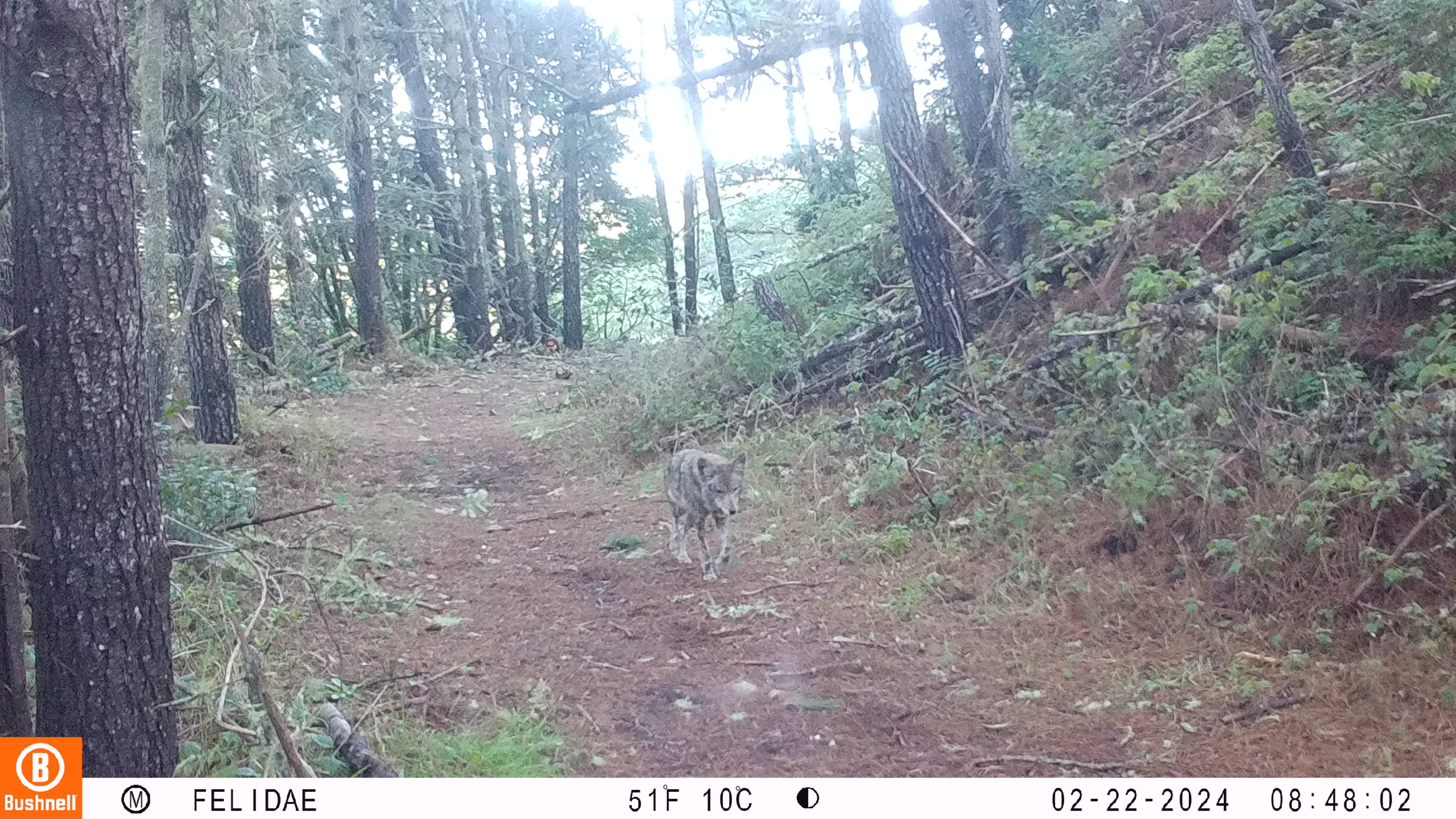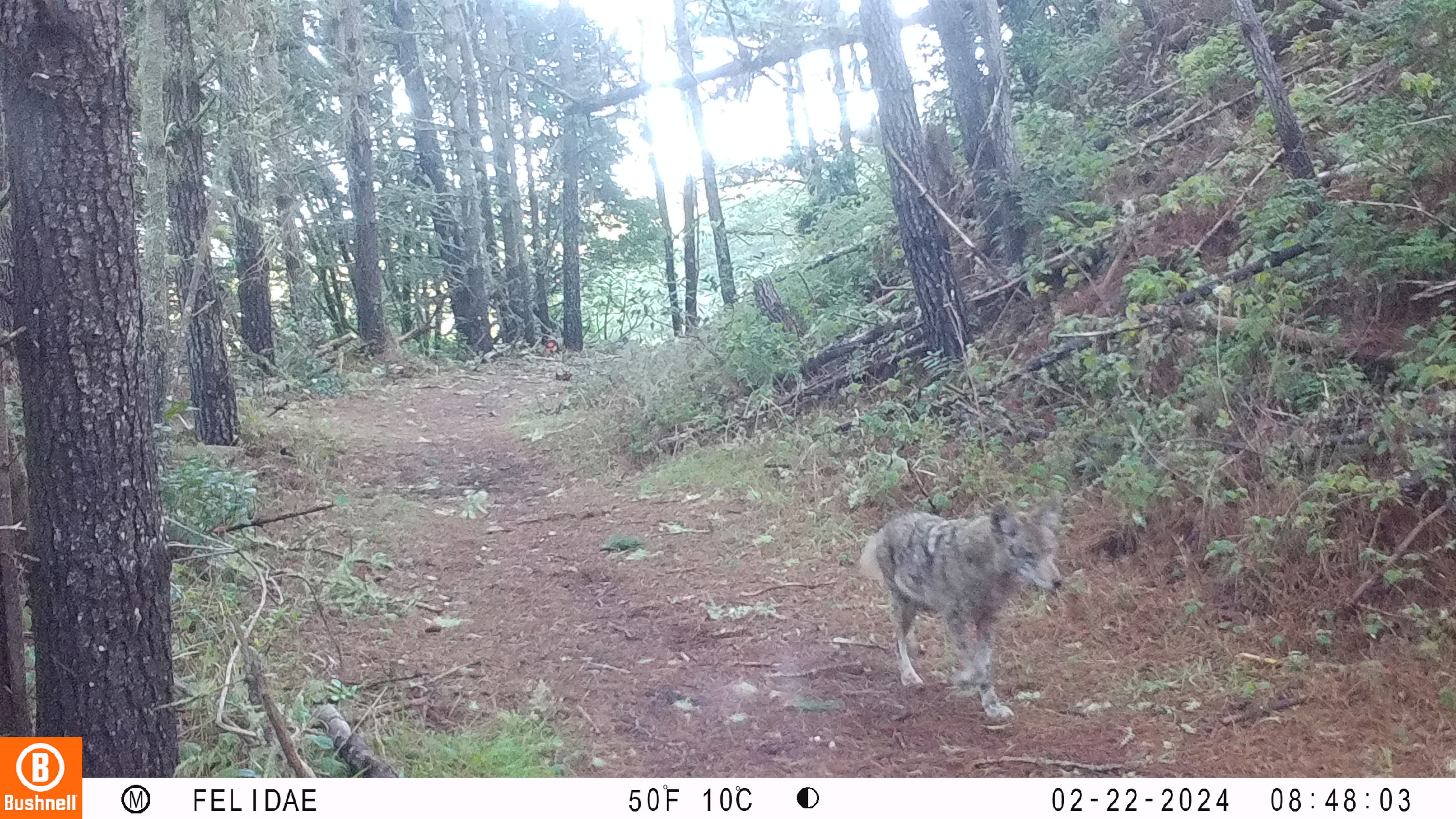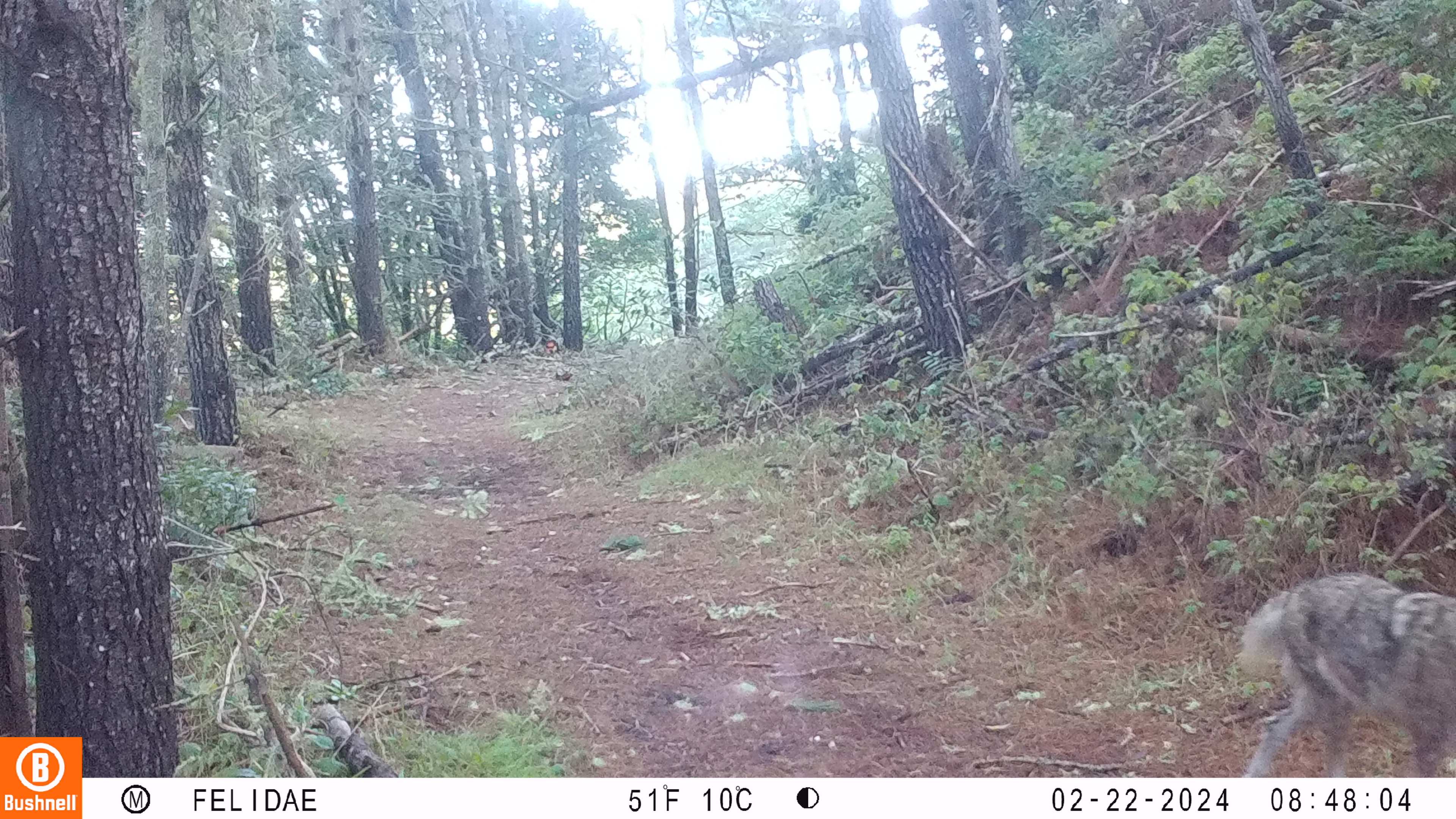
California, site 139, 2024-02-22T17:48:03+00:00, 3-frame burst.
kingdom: Animalia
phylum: Chordata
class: Mammalia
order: Carnivora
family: Canidae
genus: Canis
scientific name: Canis latrans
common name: coyote